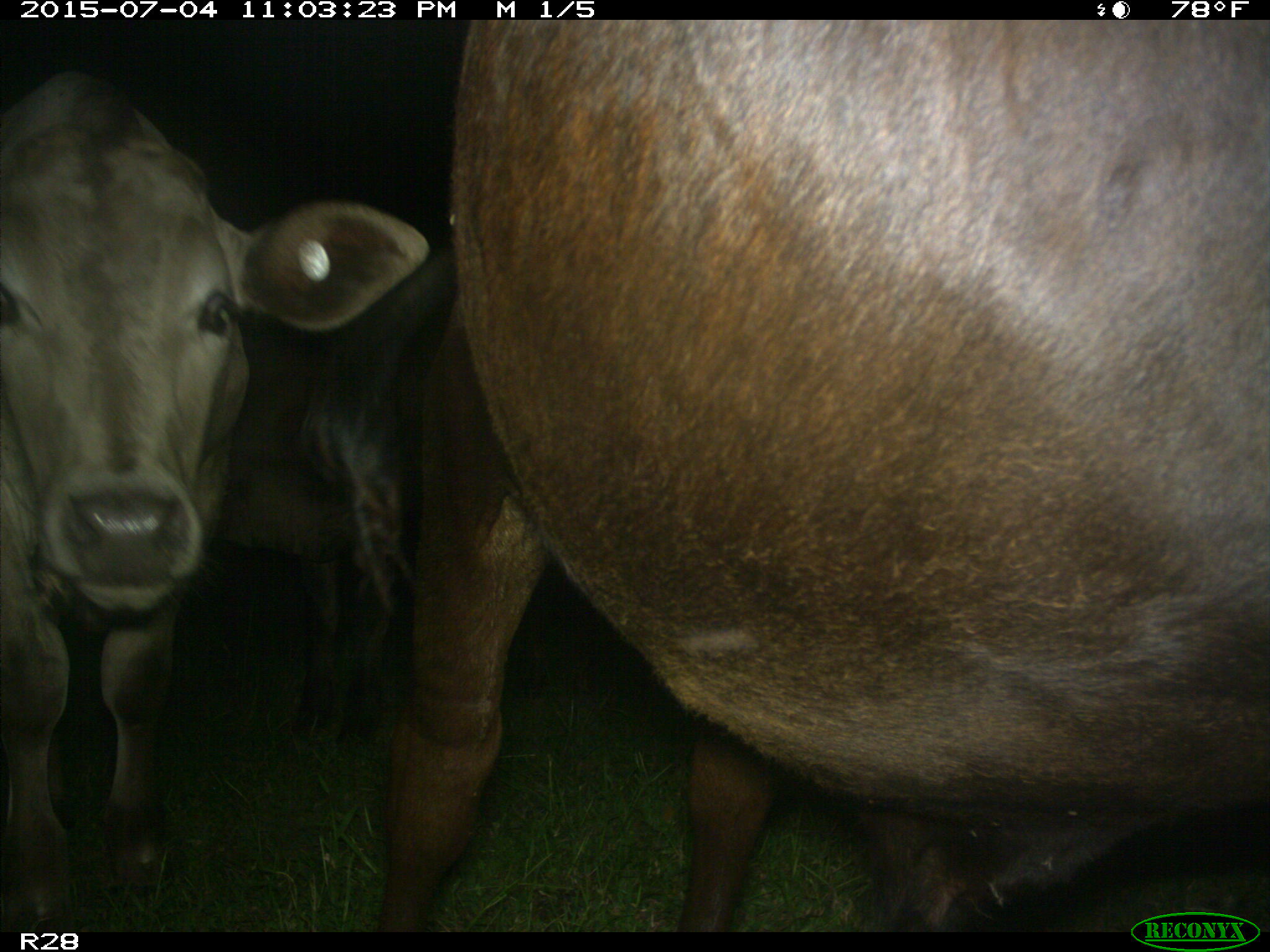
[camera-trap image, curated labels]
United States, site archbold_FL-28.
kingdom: Animalia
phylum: Chordata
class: Mammalia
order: Artiodactyla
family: Bovidae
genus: Bos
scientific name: Bos taurus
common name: domestic cow